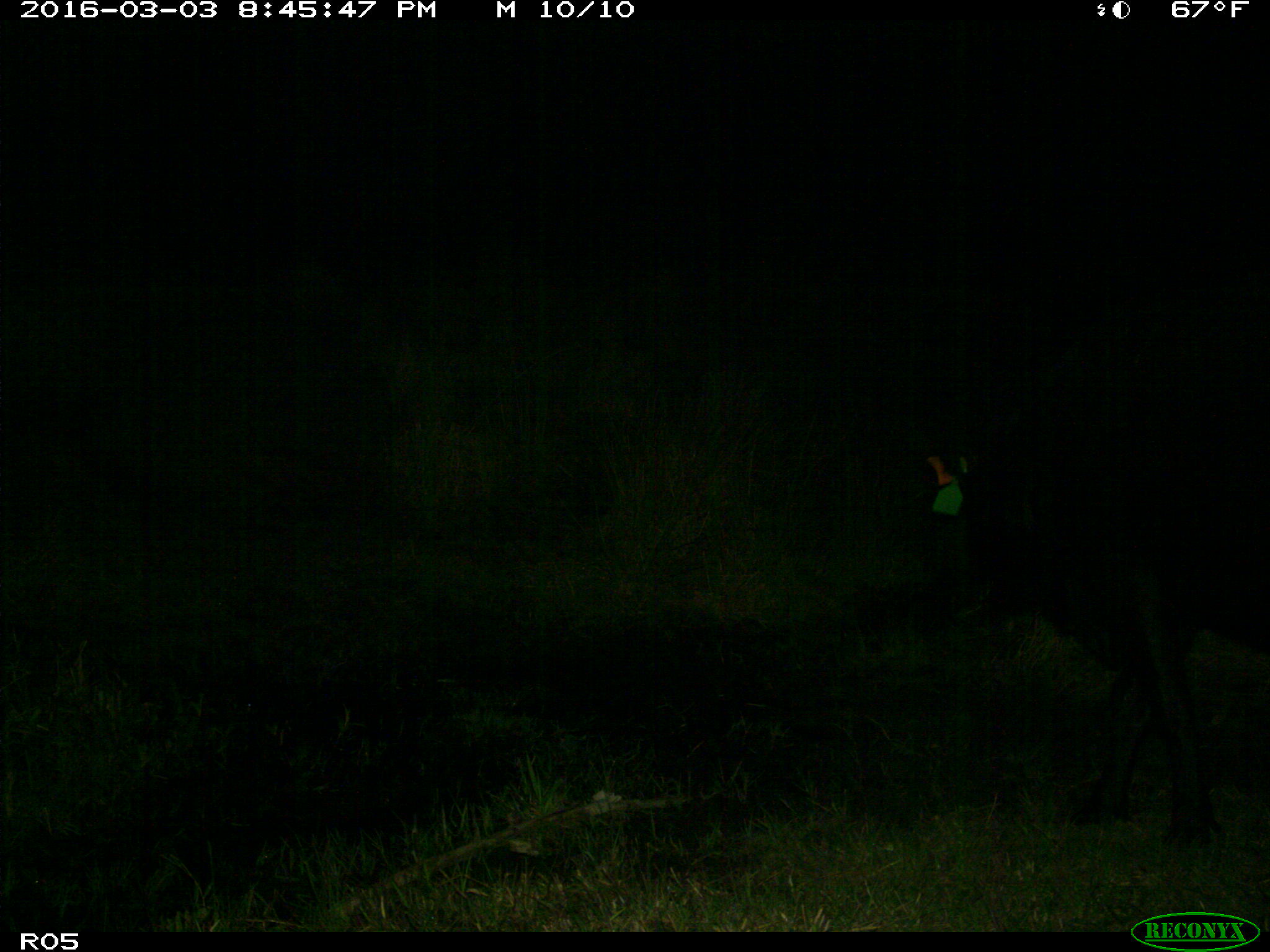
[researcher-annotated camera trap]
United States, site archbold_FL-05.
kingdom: Animalia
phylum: Chordata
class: Mammalia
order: Artiodactyla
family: Bovidae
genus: Bos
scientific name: Bos taurus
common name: domestic cow